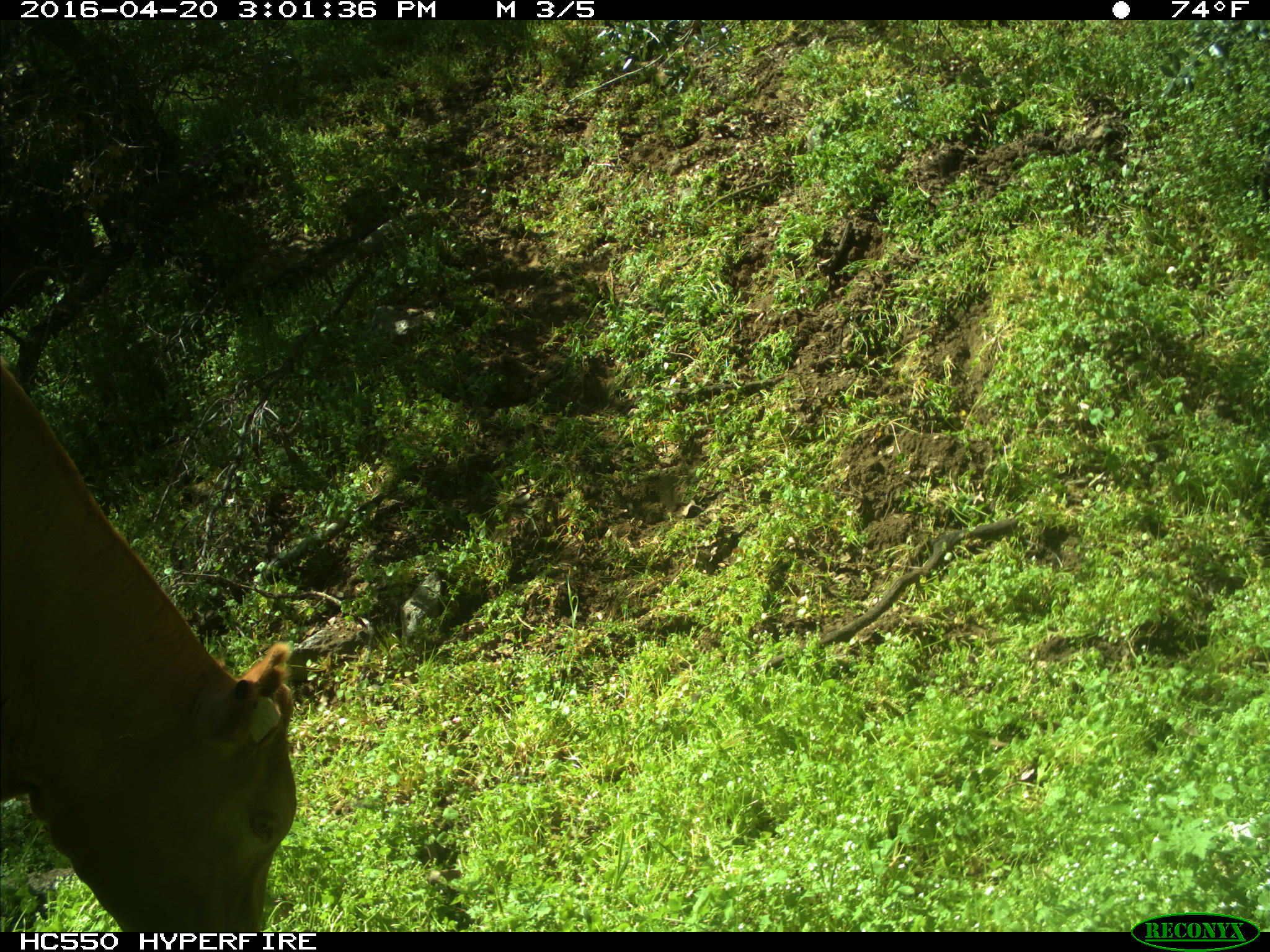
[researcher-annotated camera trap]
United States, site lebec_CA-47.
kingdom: Animalia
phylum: Chordata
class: Mammalia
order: Artiodactyla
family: Bovidae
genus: Bos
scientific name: Bos taurus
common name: domestic cow